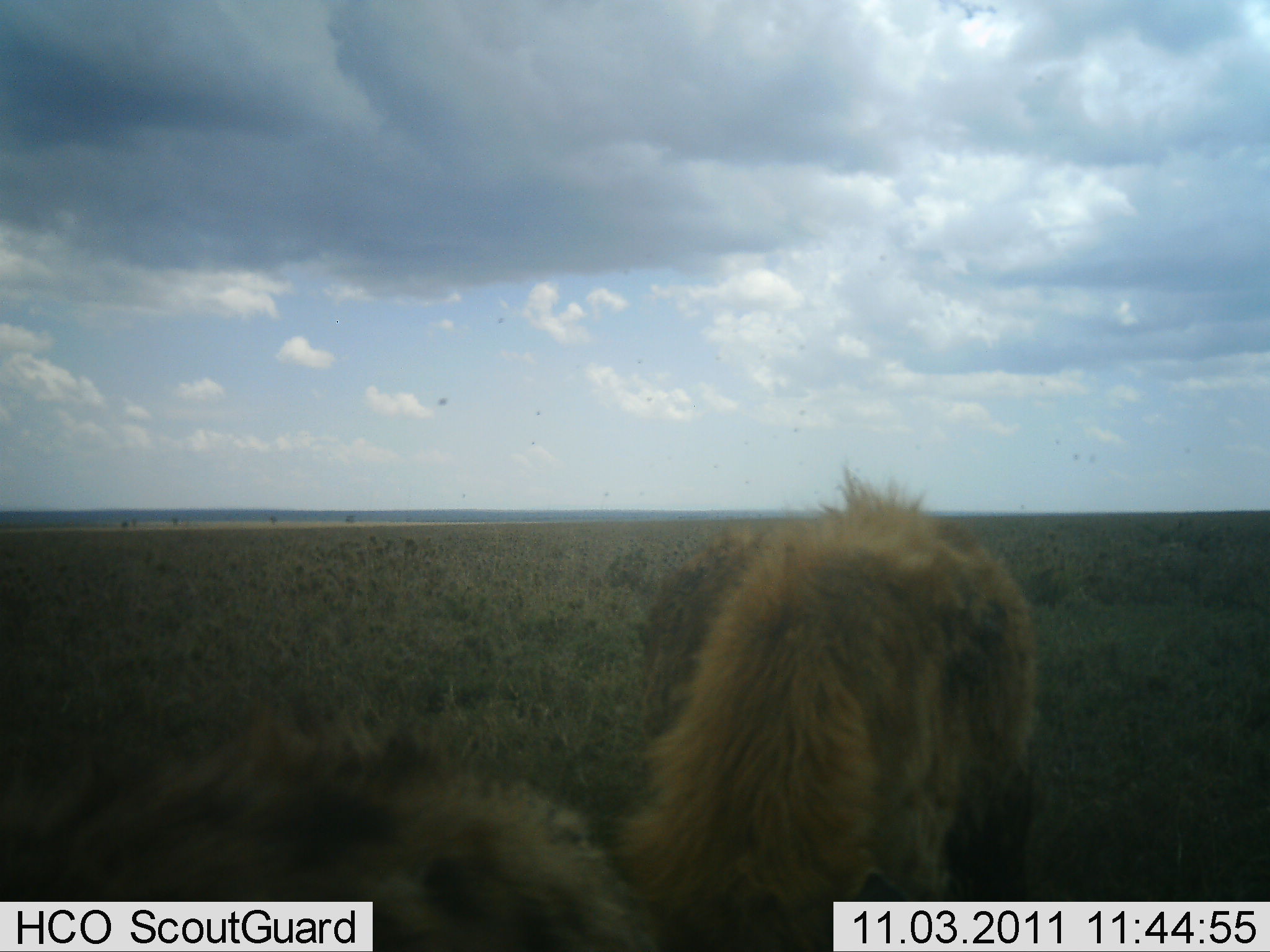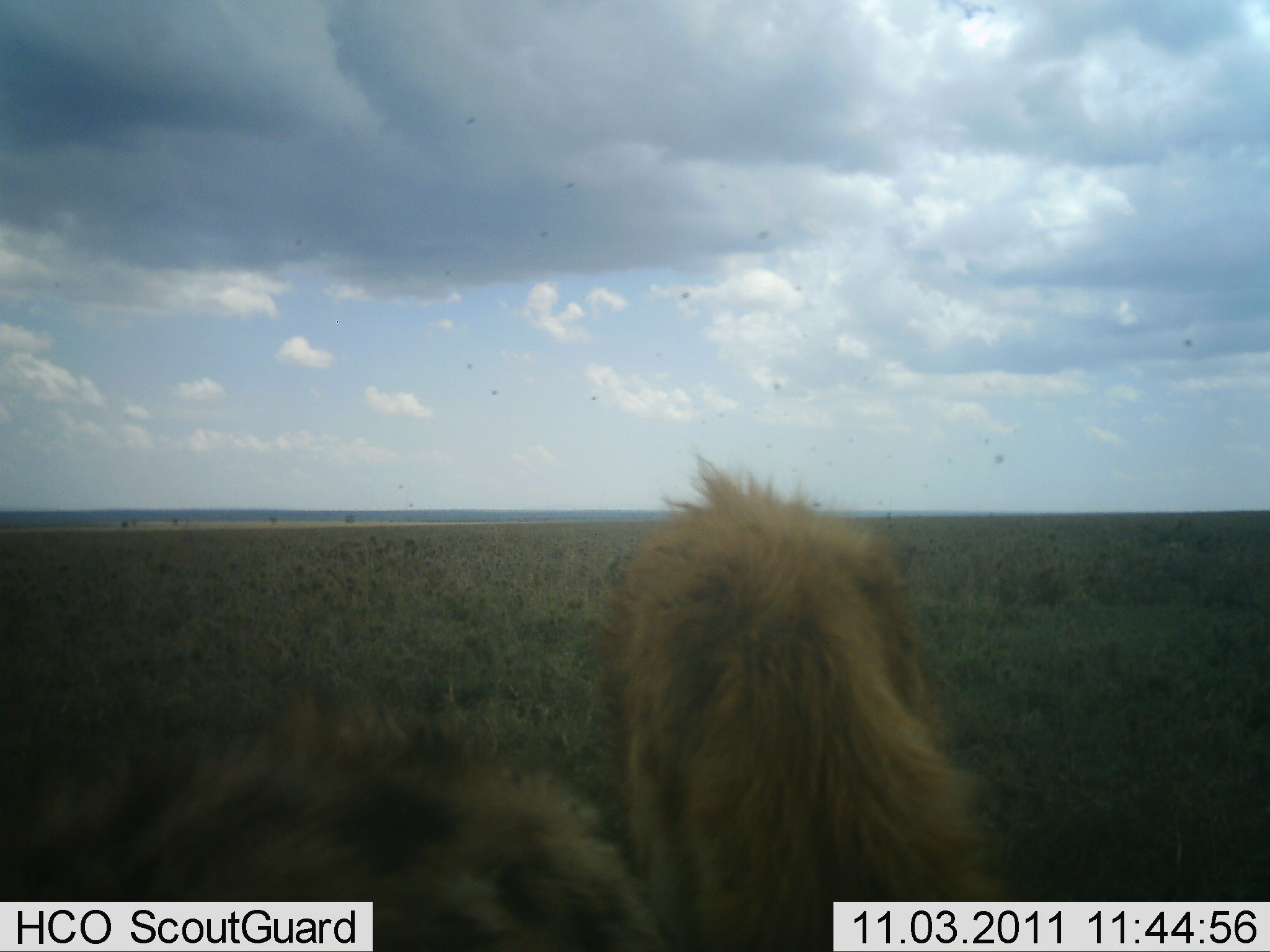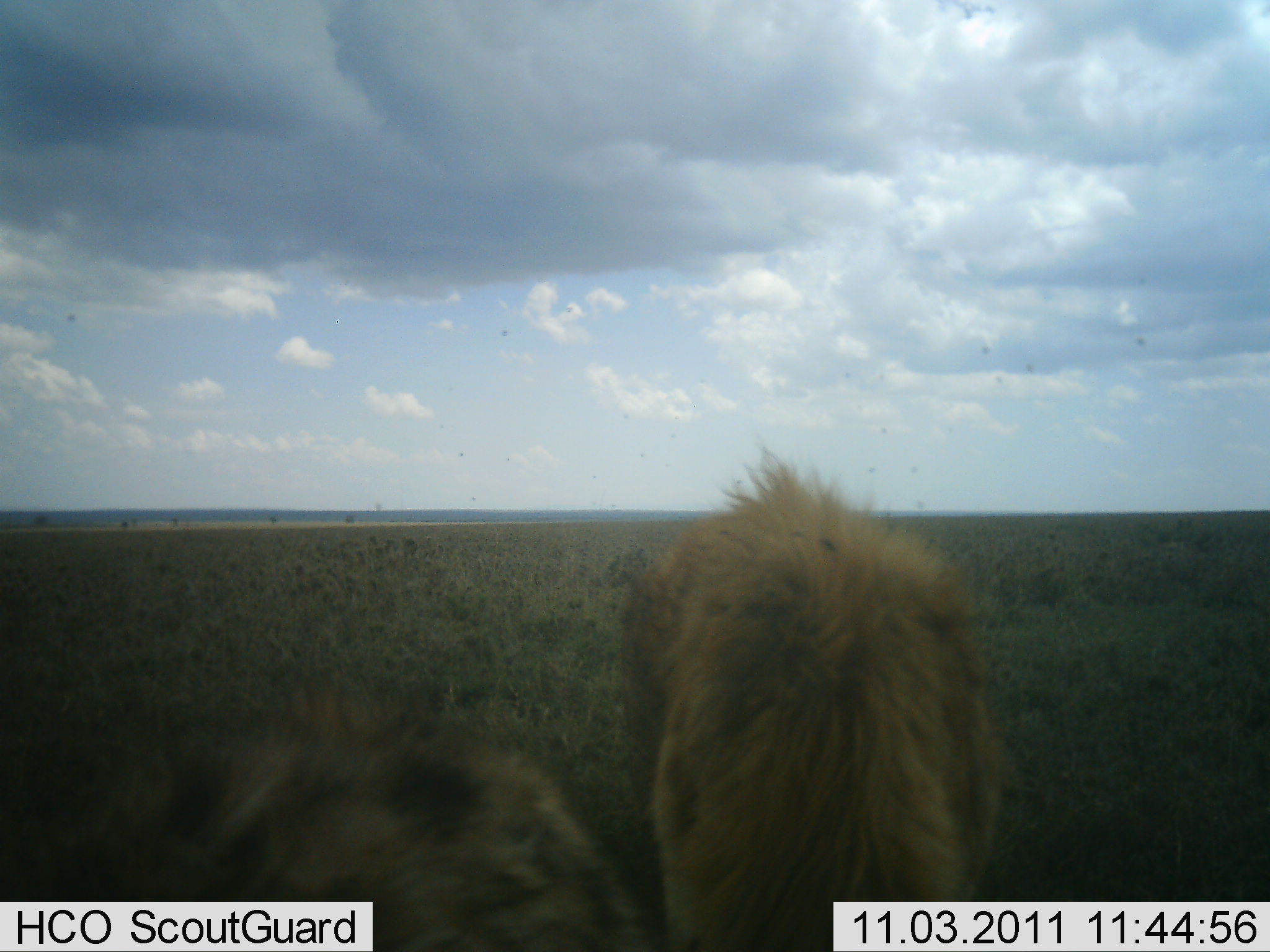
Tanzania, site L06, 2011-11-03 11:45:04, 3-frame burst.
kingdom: Animalia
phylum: Chordata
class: Mammalia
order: Carnivora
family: Hyaenidae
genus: Crocuta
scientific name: Crocuta crocuta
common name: spotted hyena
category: hyenaspotted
Hyenaspotted (spotted hyena) (Crocuta crocuta), count 2. Behavior (volunteer vote fractions): standing 67%, resting 11%, moving 22%, interacting 33%. Young present (vote fraction): 0%. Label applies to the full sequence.